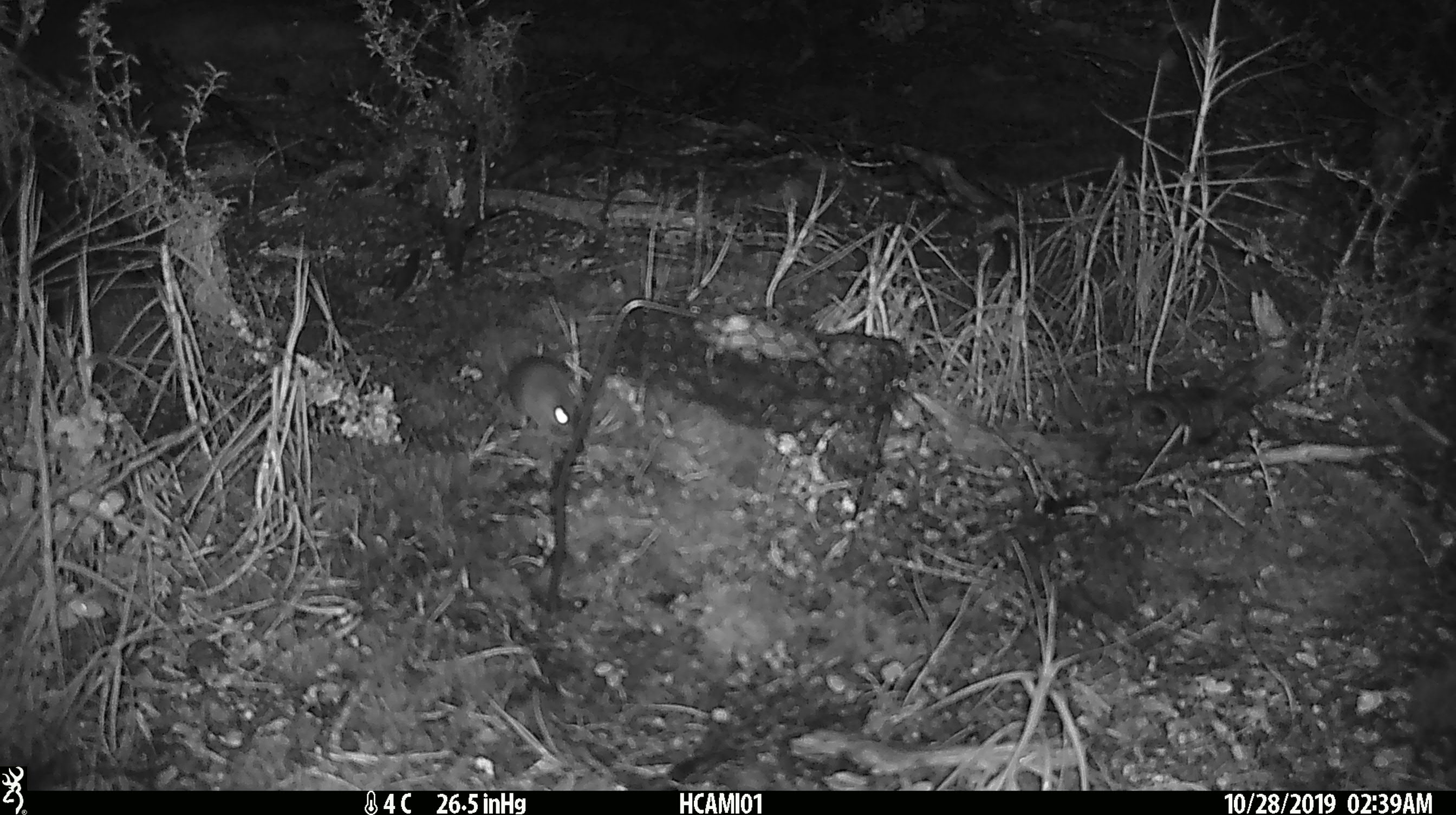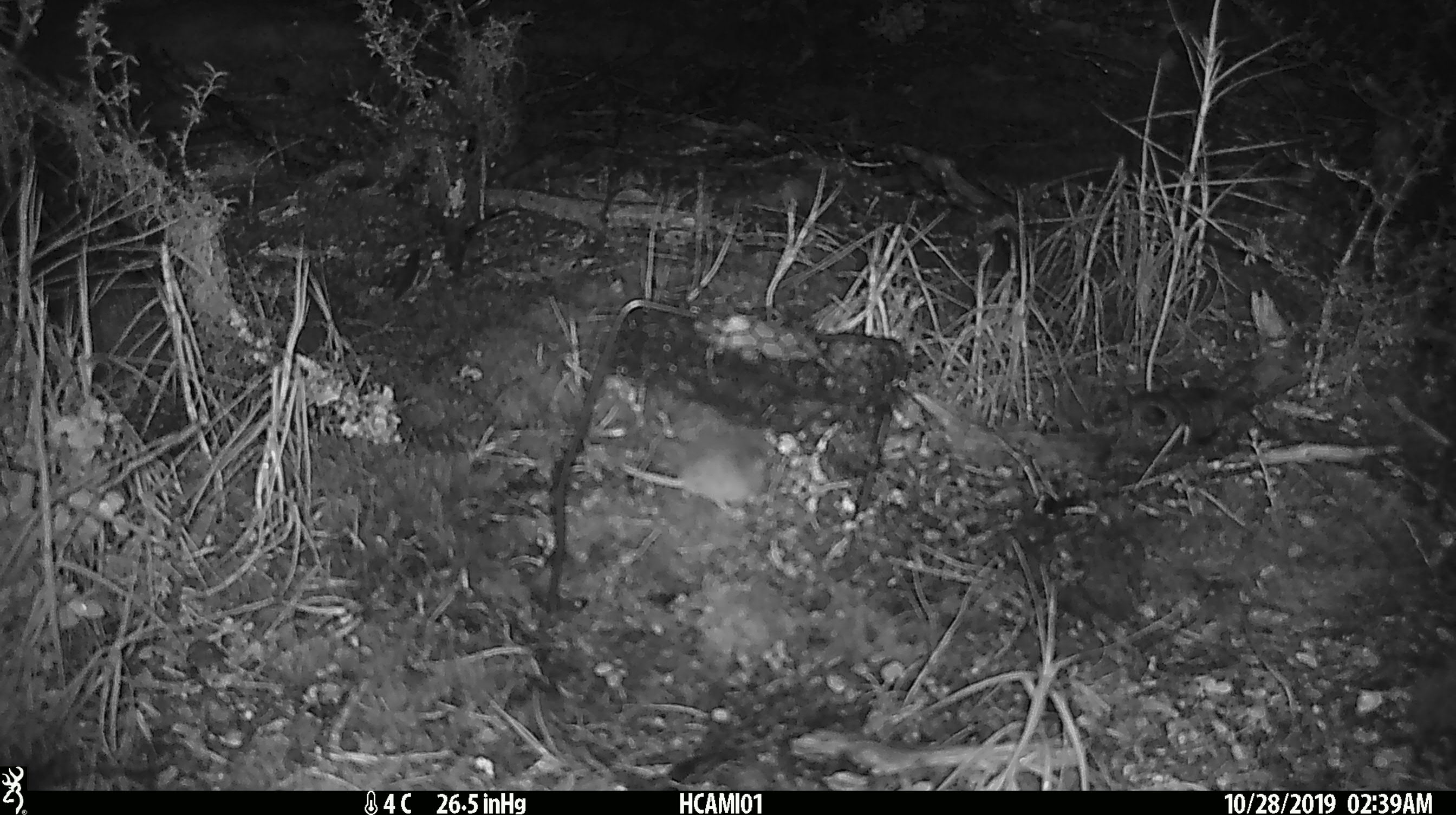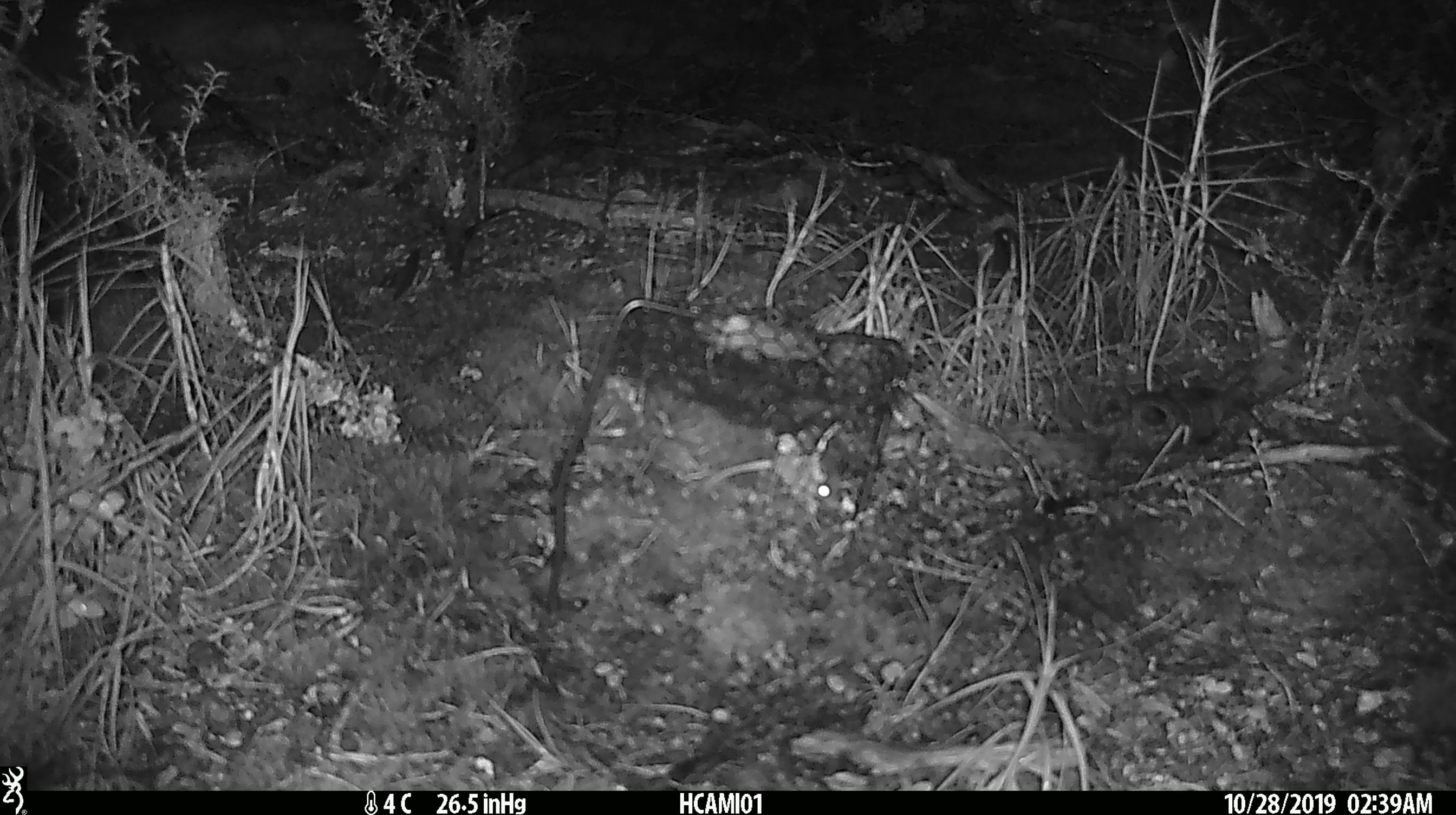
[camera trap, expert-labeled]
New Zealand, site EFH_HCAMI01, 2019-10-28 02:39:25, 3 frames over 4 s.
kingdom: Animalia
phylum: Chordata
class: Mammalia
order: Rodentia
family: Muridae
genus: Mus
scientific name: Mus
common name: mouse